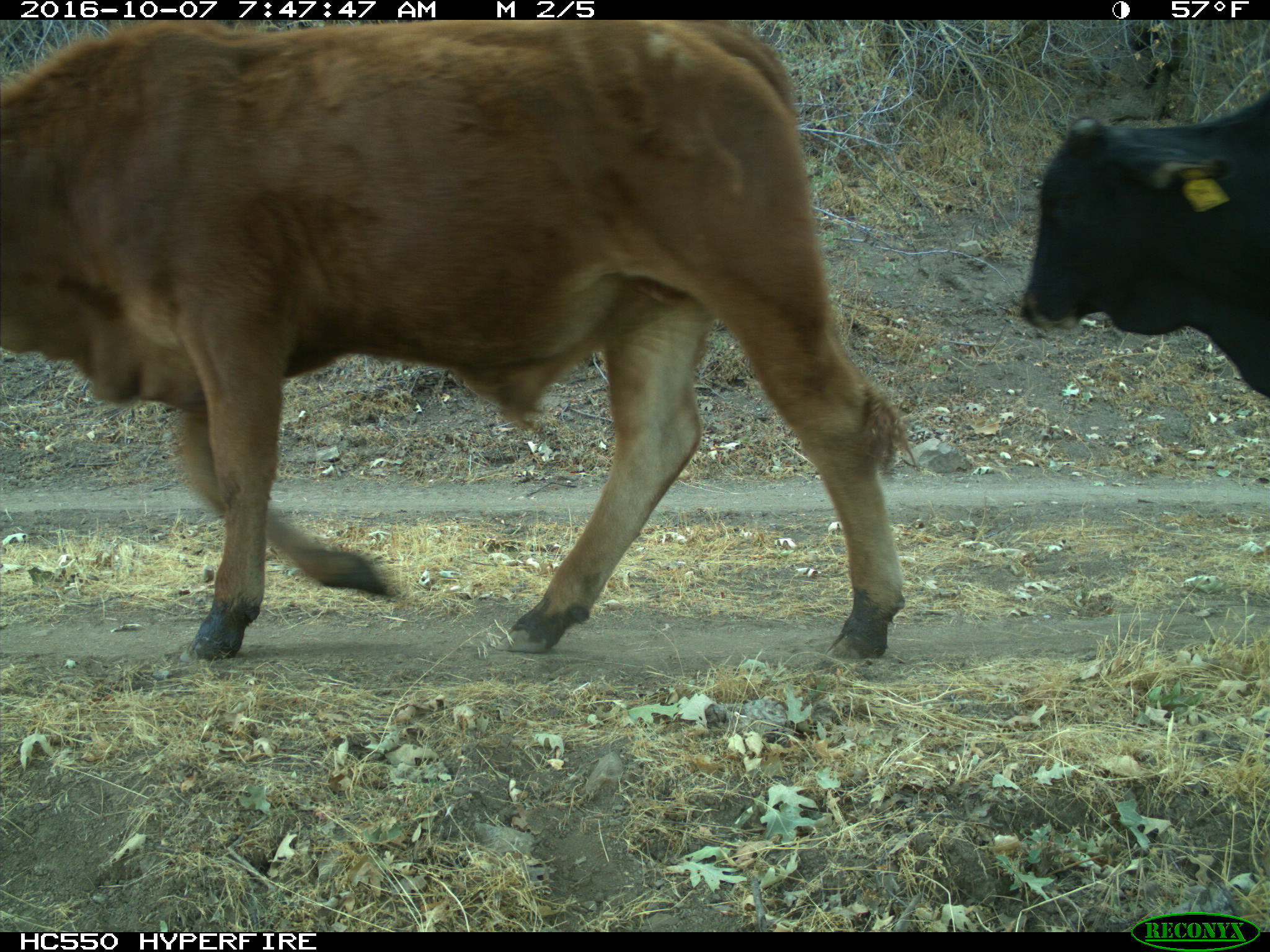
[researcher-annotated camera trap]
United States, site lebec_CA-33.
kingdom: Animalia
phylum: Chordata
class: Mammalia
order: Artiodactyla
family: Bovidae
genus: Bos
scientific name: Bos taurus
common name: domestic cow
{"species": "Bos taurus (domestic cow)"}